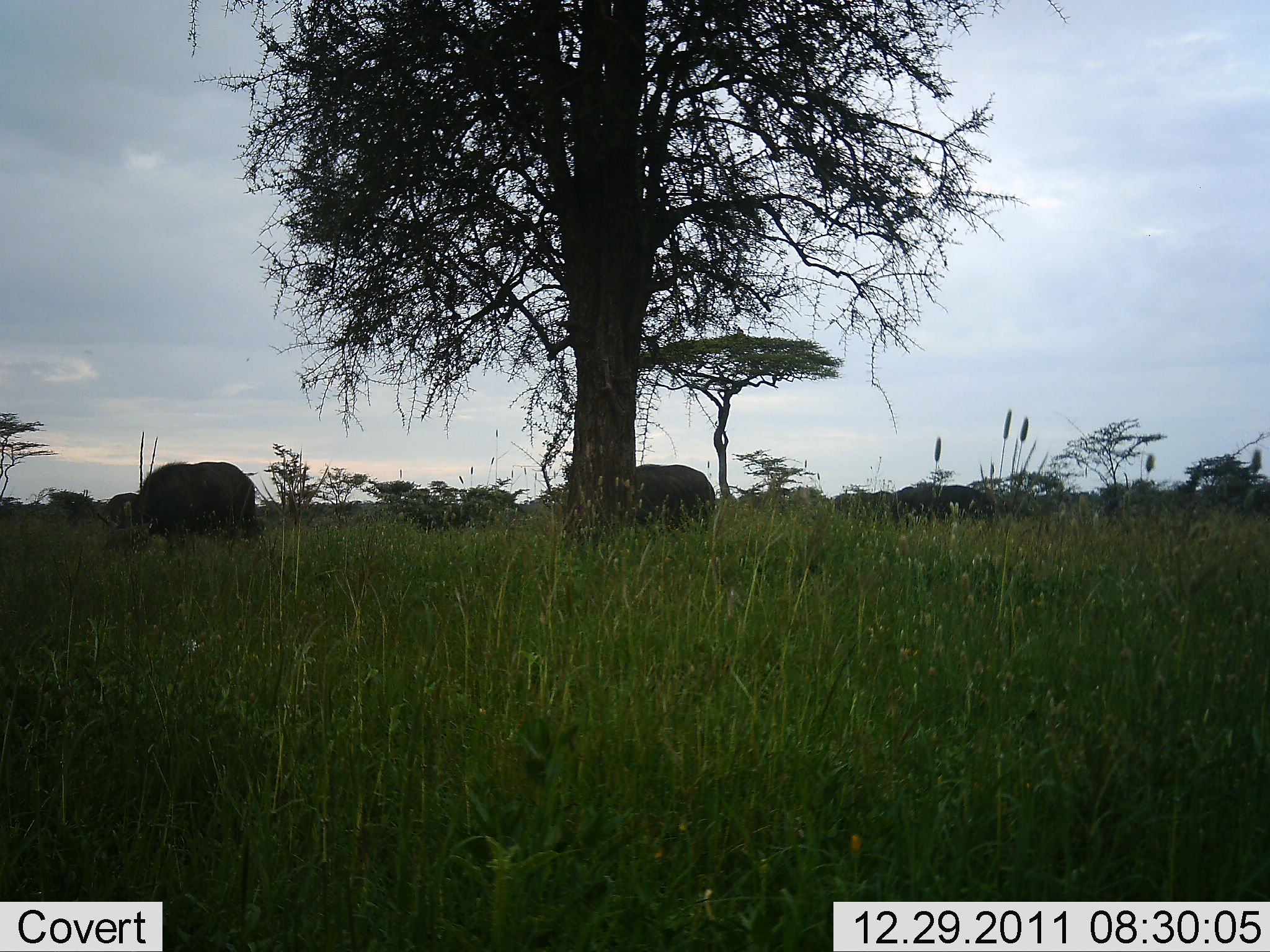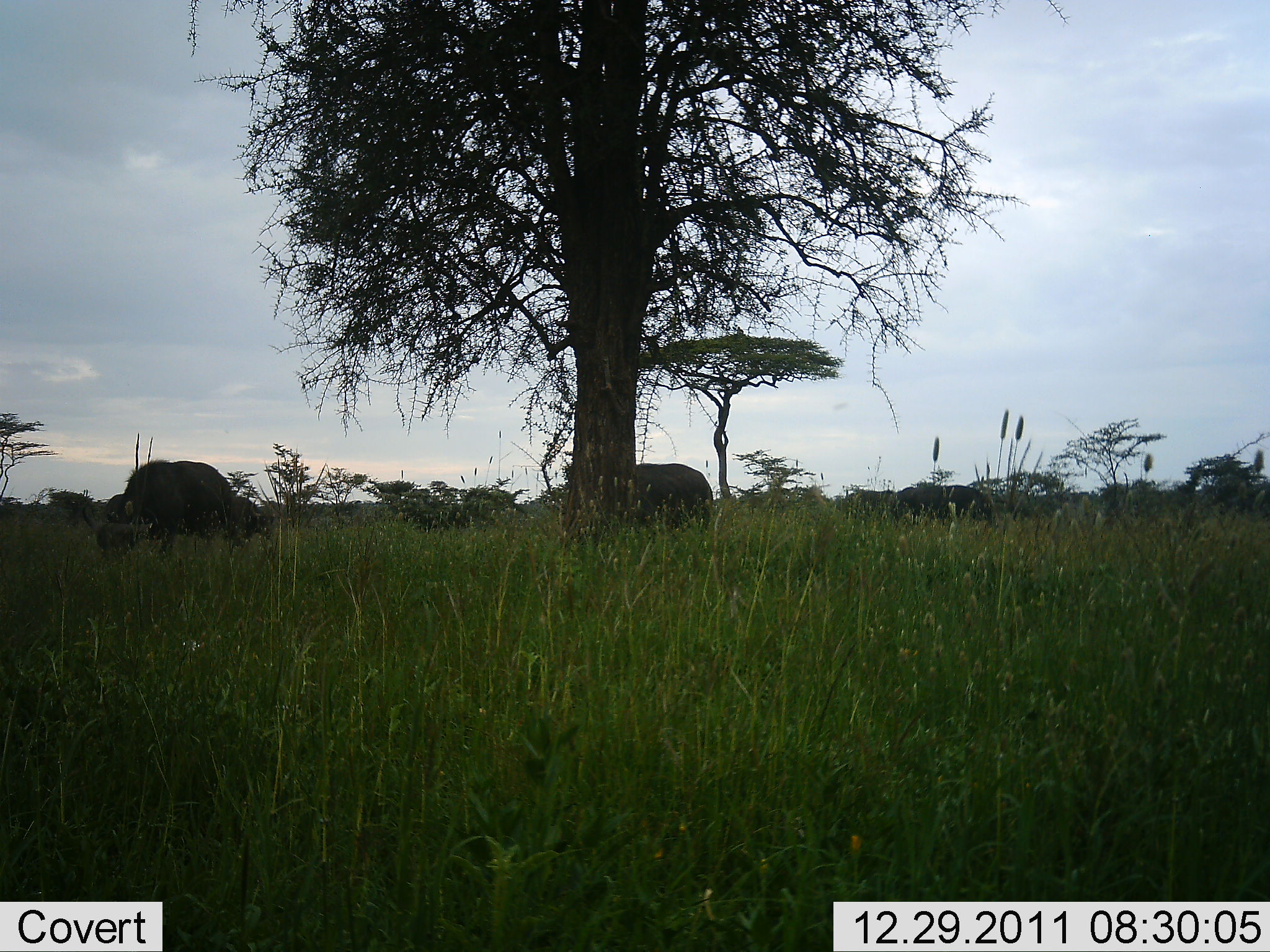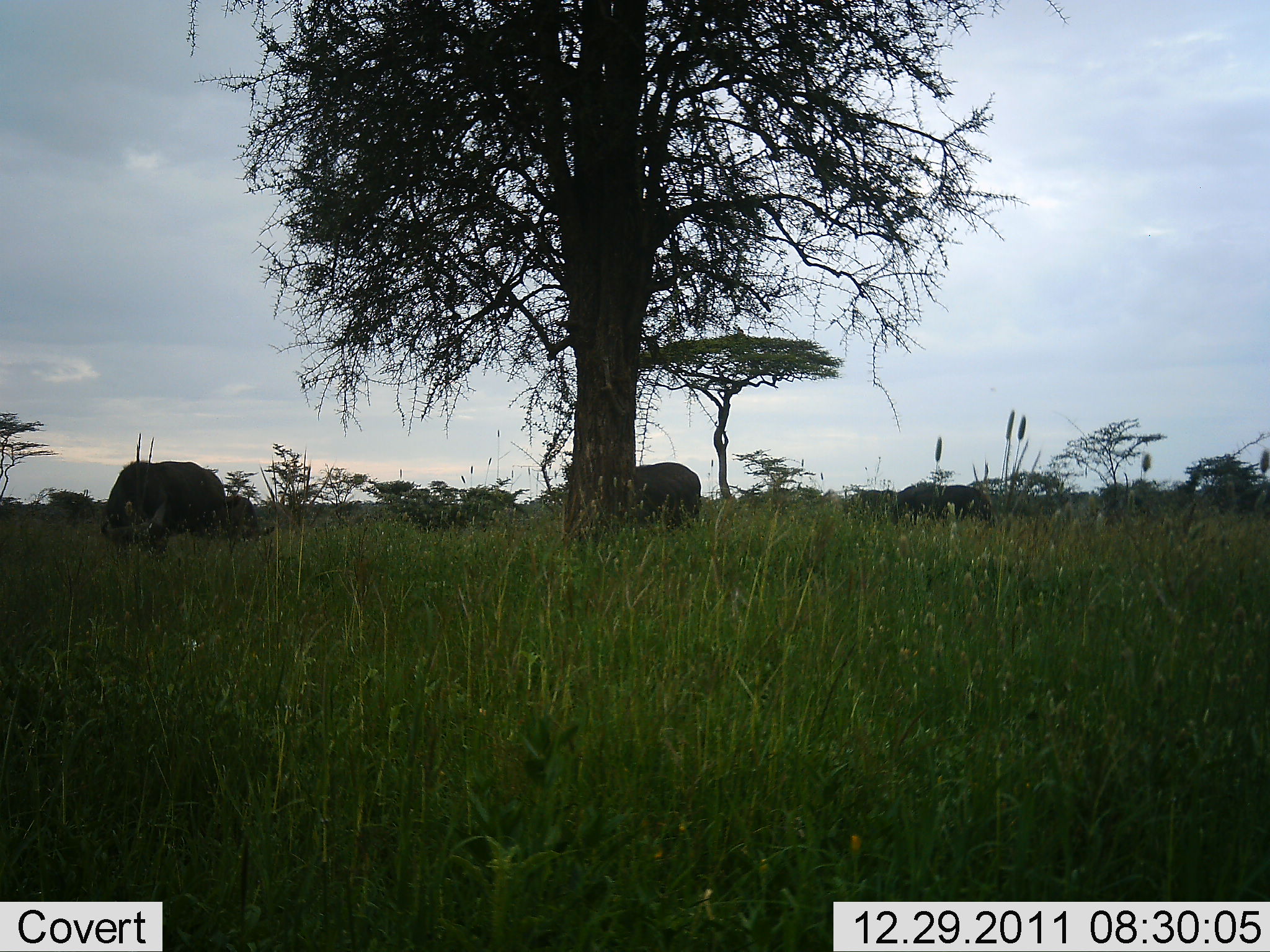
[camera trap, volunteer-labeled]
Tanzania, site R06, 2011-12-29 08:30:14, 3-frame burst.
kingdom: Animalia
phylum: Chordata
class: Mammalia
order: Artiodactyla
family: Bovidae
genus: Syncerus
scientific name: Syncerus caffer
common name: cape buffalo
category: buffalo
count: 3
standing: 55%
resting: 0%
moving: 9%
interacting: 0%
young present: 0%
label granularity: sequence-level